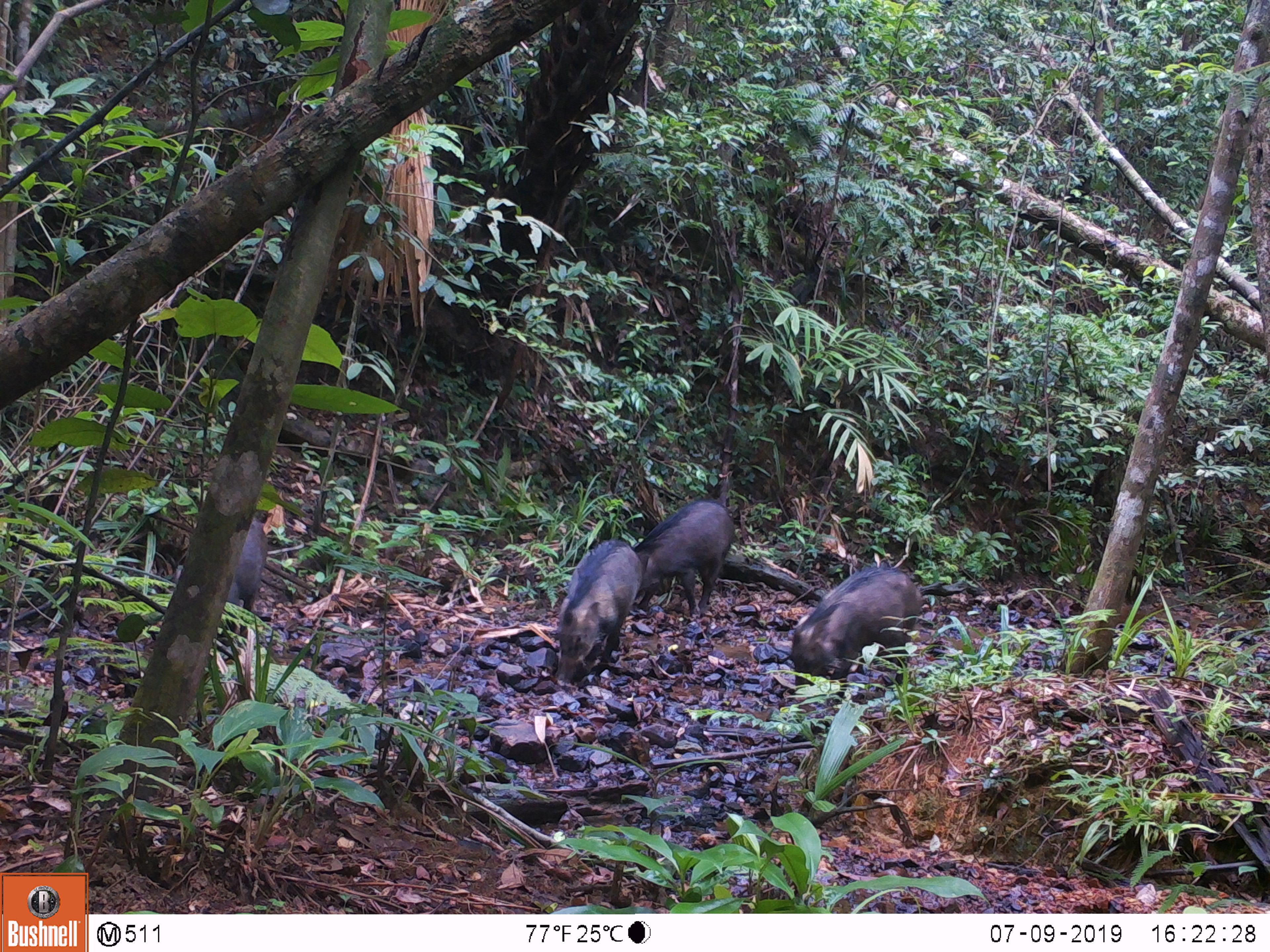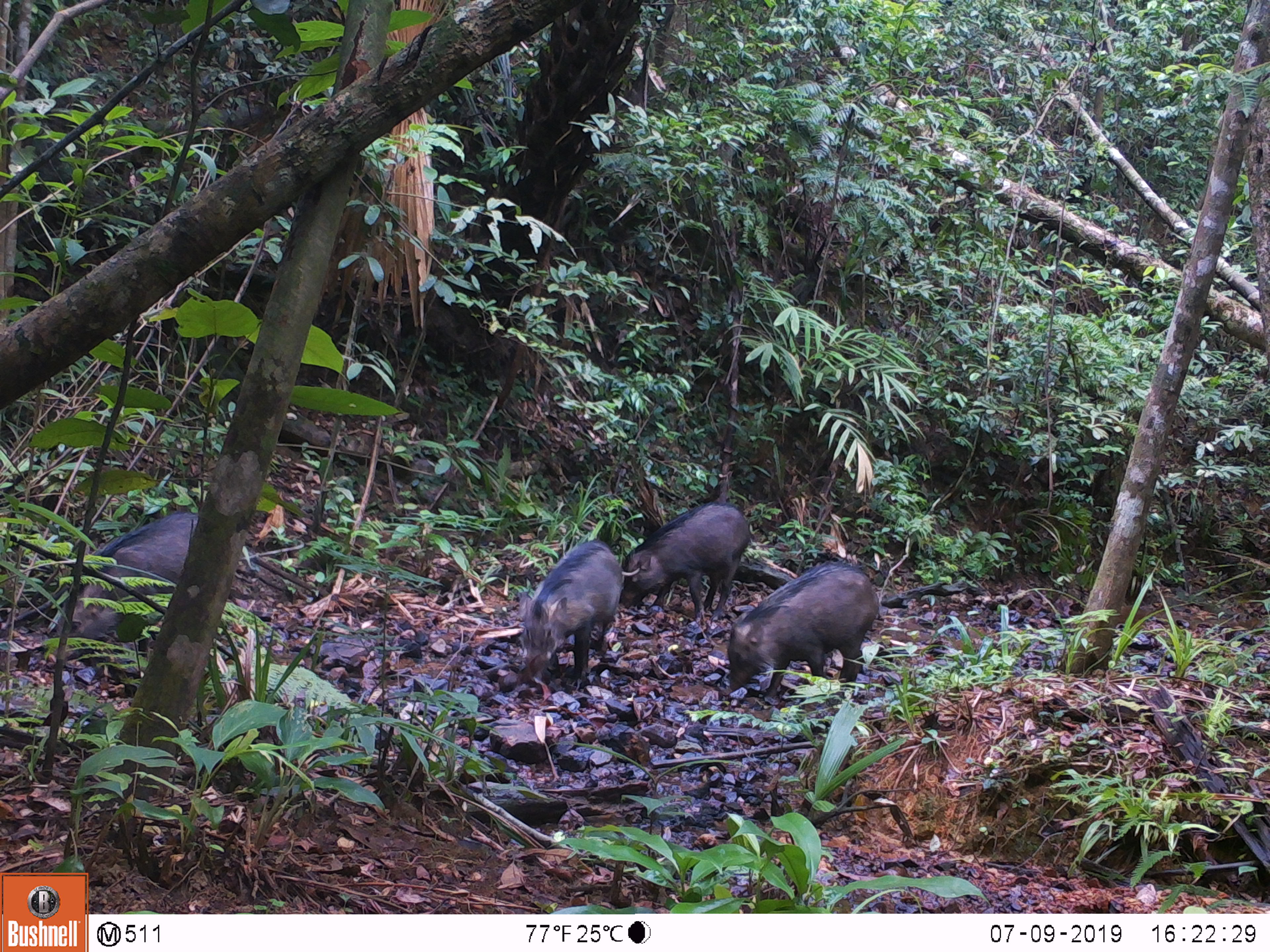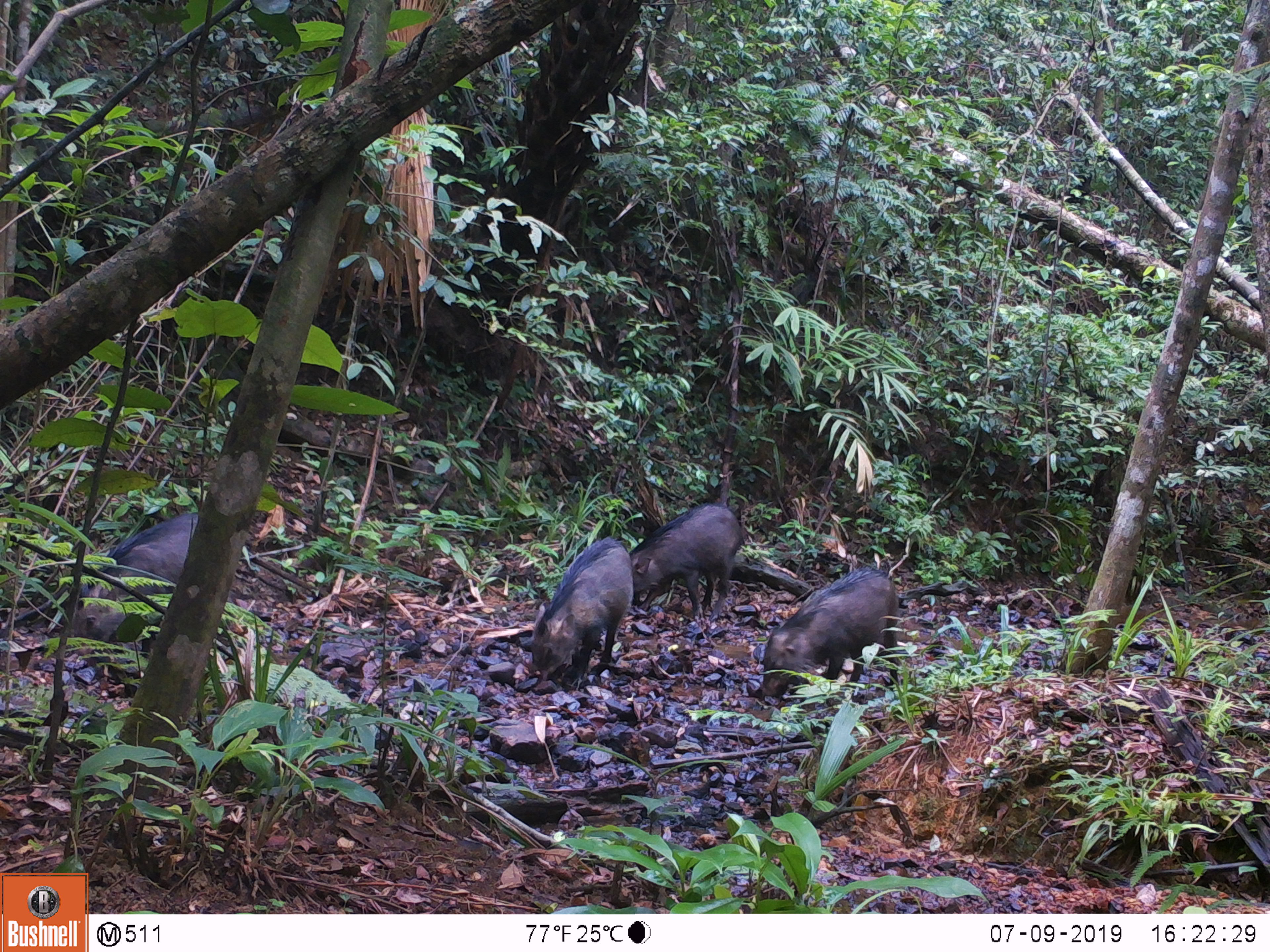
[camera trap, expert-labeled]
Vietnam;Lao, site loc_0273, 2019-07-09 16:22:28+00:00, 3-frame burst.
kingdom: Animalia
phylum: Chordata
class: Mammalia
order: Artiodactyla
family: Suidae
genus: Sus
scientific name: Sus scrofa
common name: eurasian wild pig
Eurasian wild pig (Sus scrofa). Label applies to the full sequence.